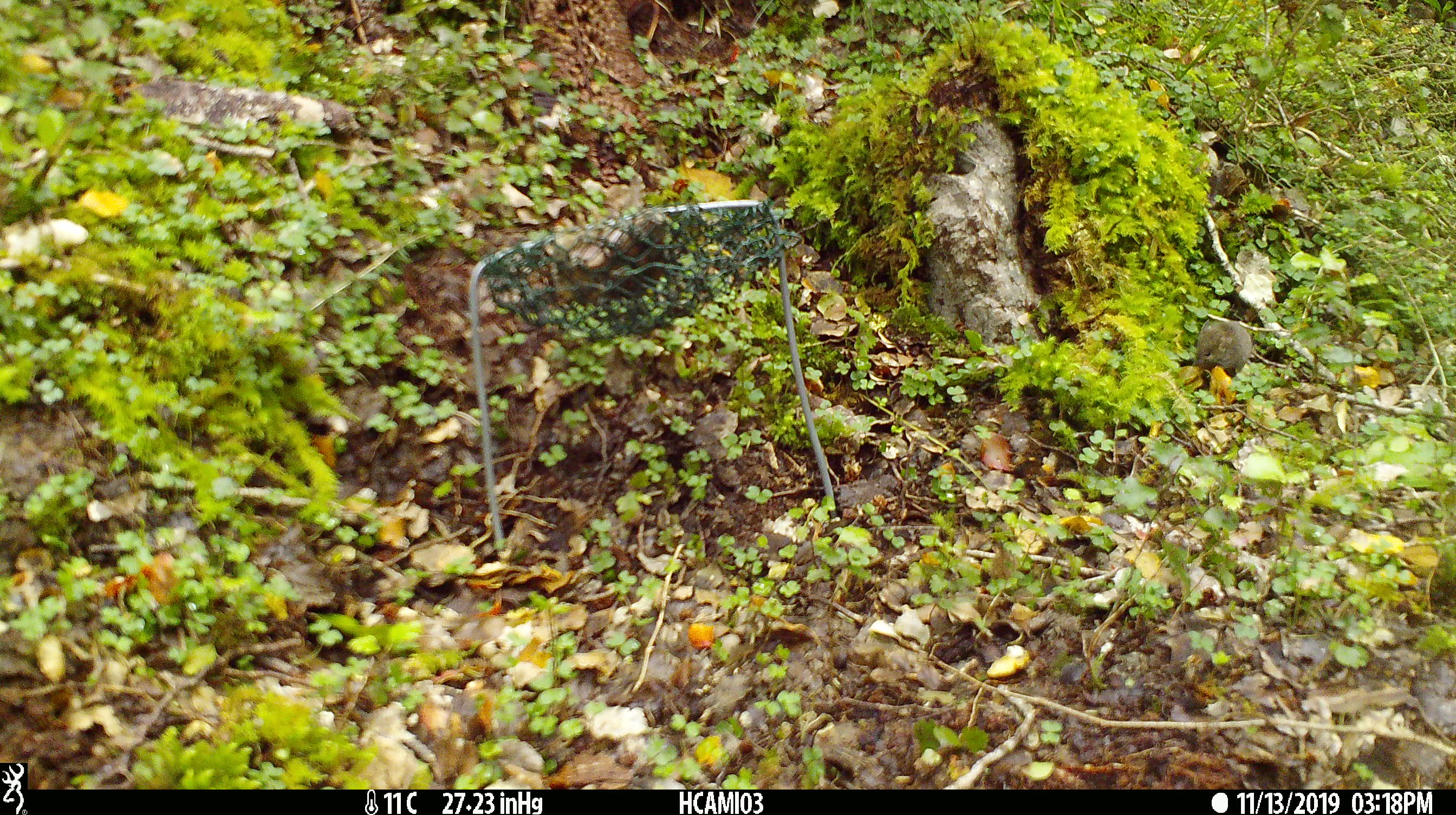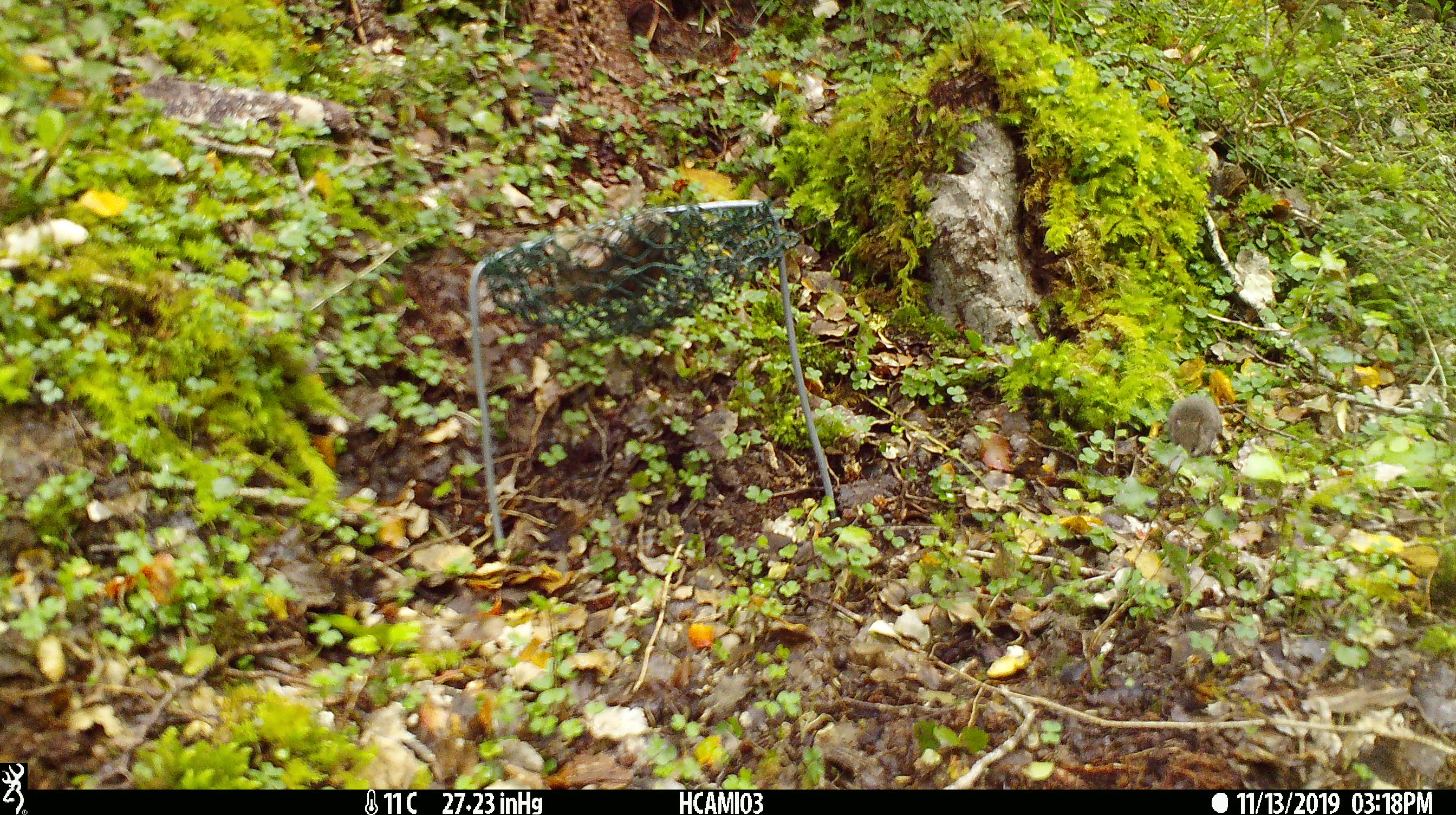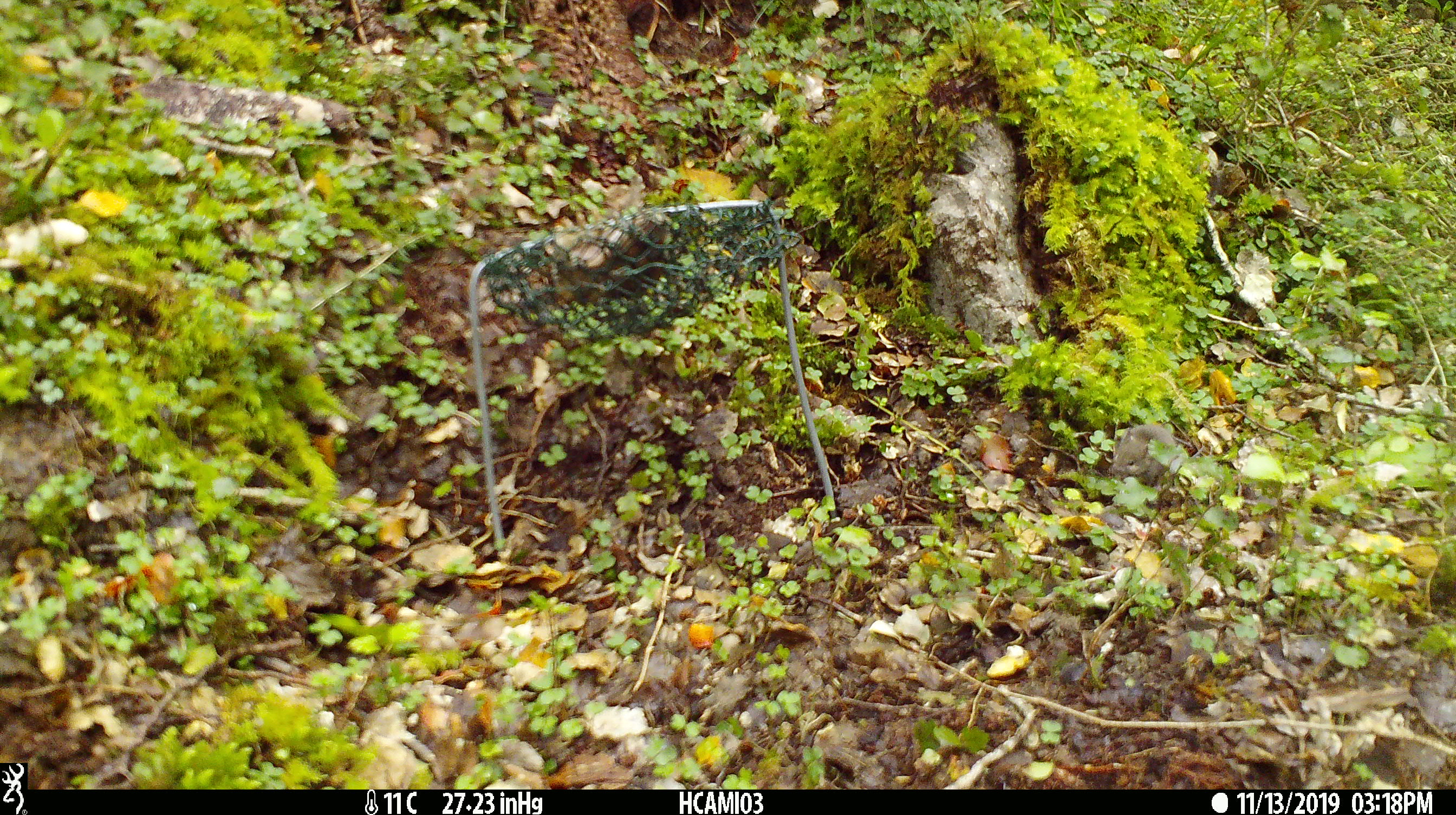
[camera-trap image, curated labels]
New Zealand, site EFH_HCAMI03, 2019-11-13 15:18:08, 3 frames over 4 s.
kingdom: Animalia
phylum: Chordata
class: Mammalia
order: Rodentia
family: Muridae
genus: Mus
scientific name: Mus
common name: mouse